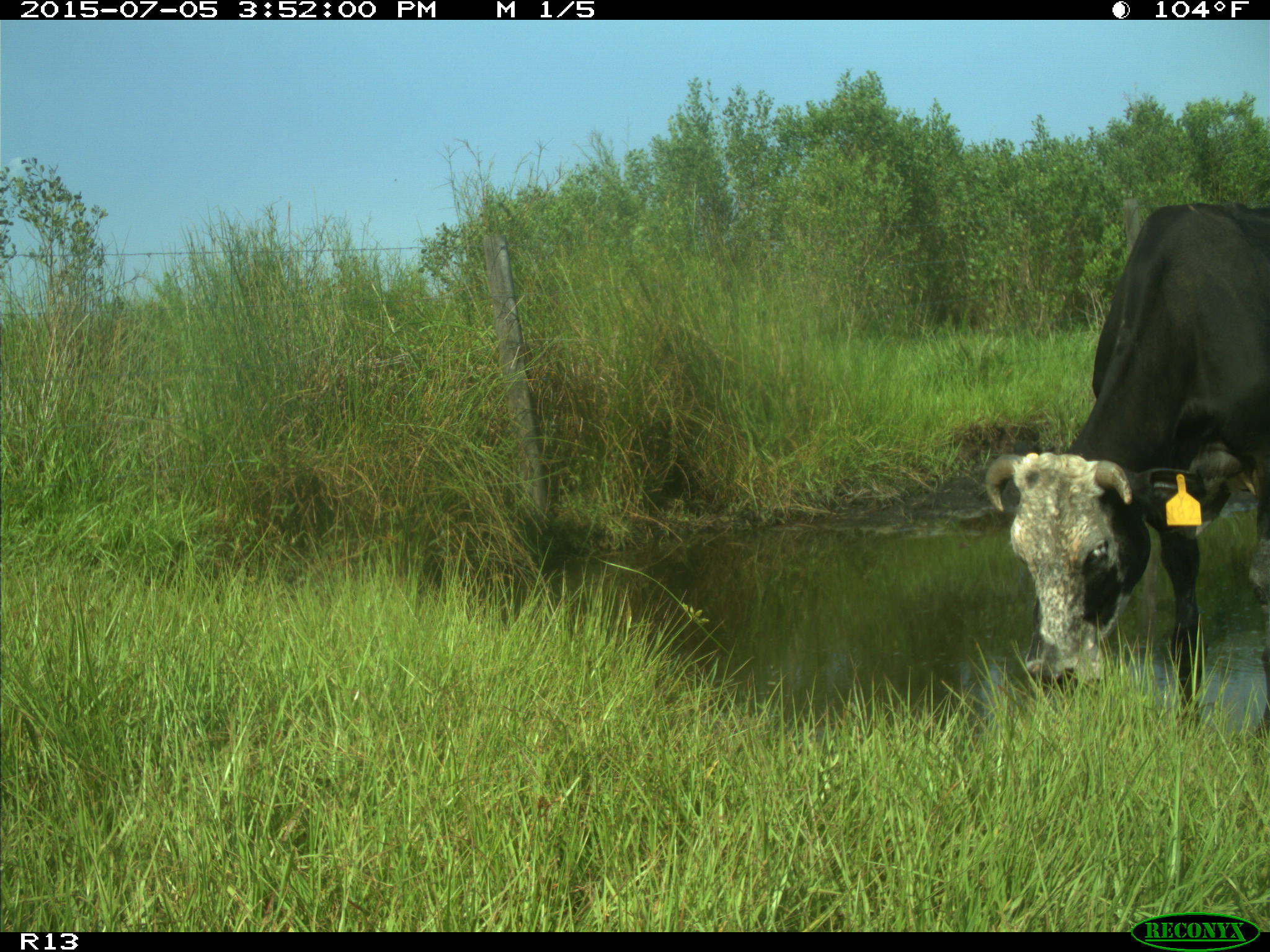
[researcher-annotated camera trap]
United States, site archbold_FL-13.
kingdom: Animalia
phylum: Chordata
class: Mammalia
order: Artiodactyla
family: Bovidae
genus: Bos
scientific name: Bos taurus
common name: domestic cow